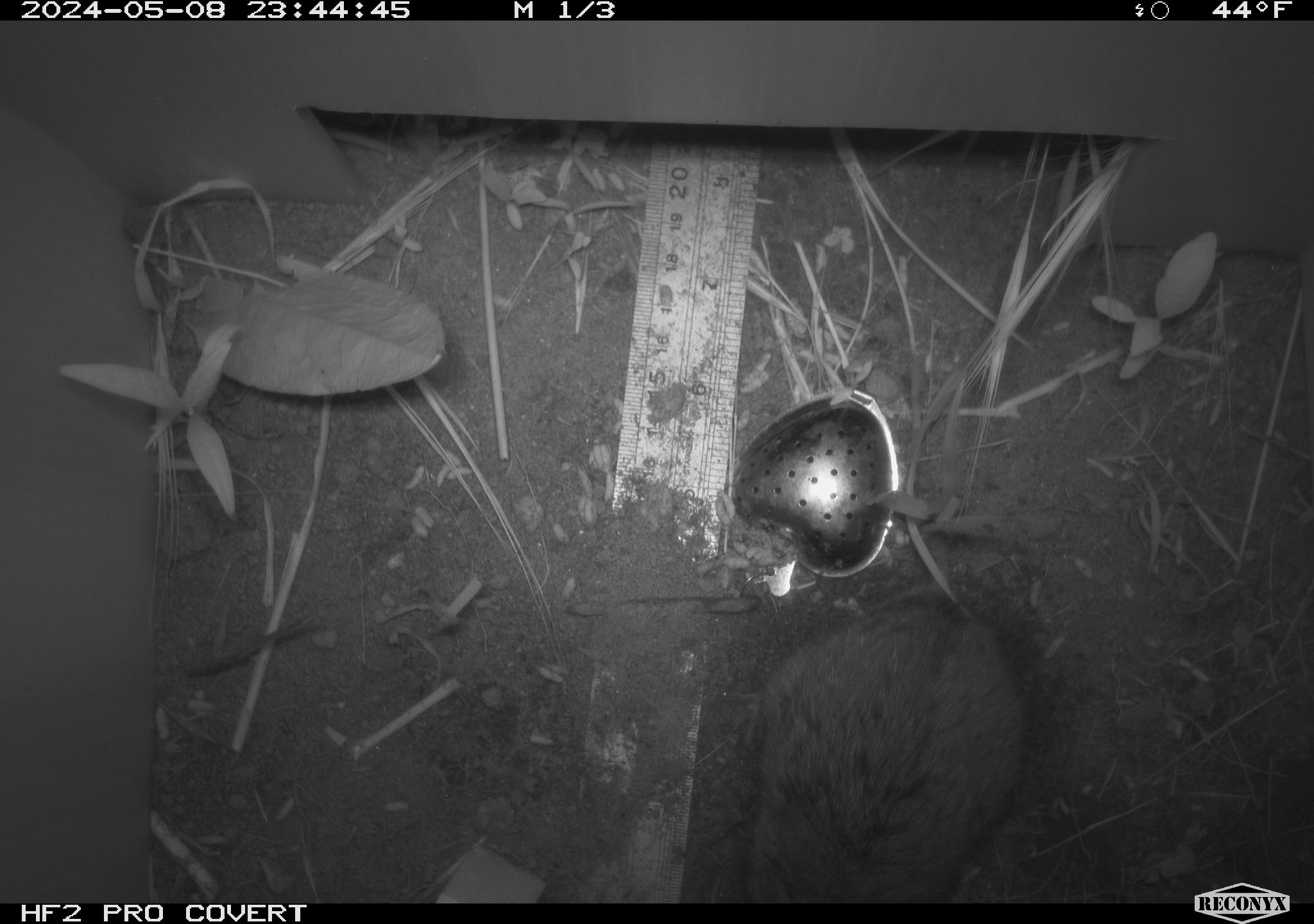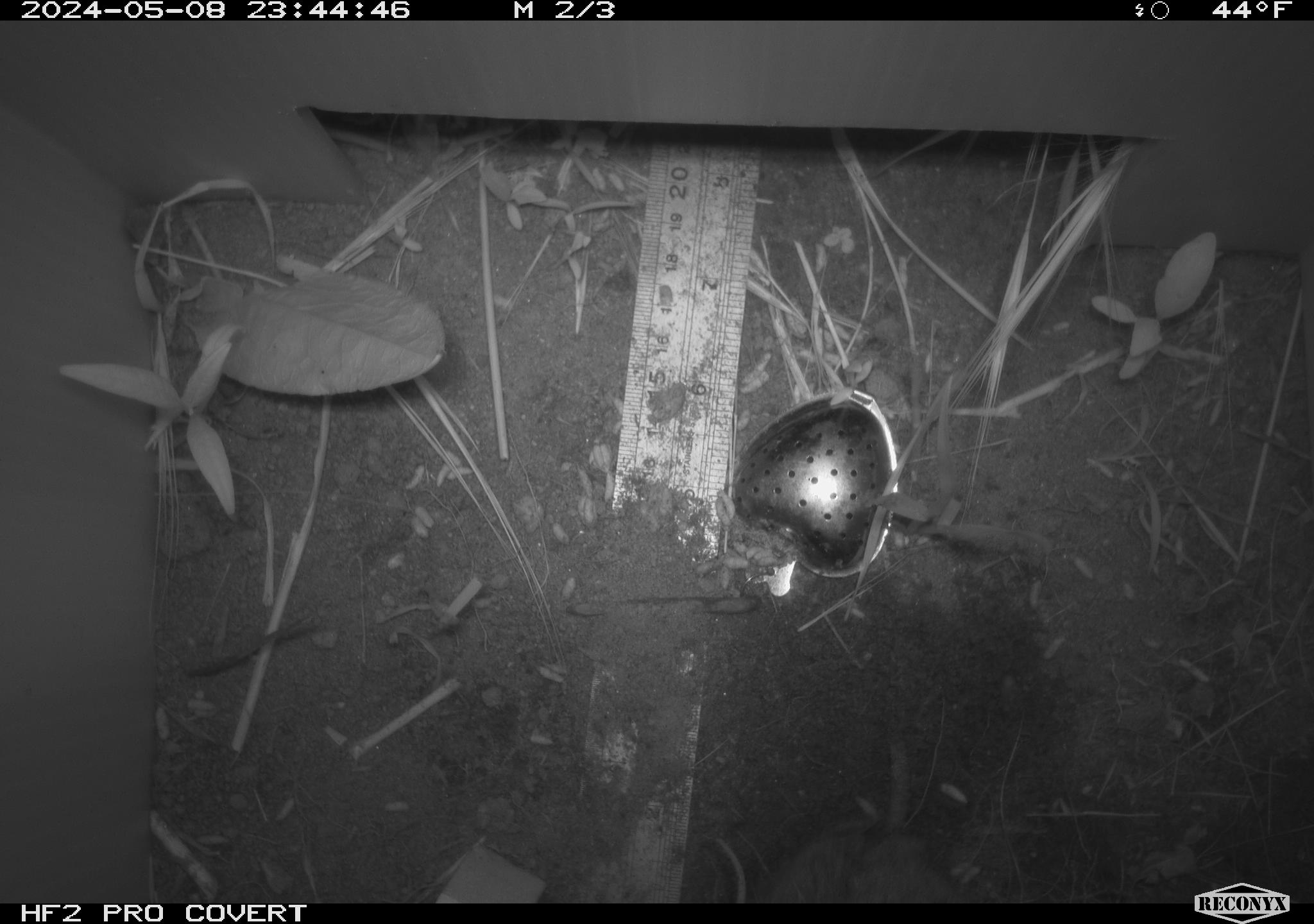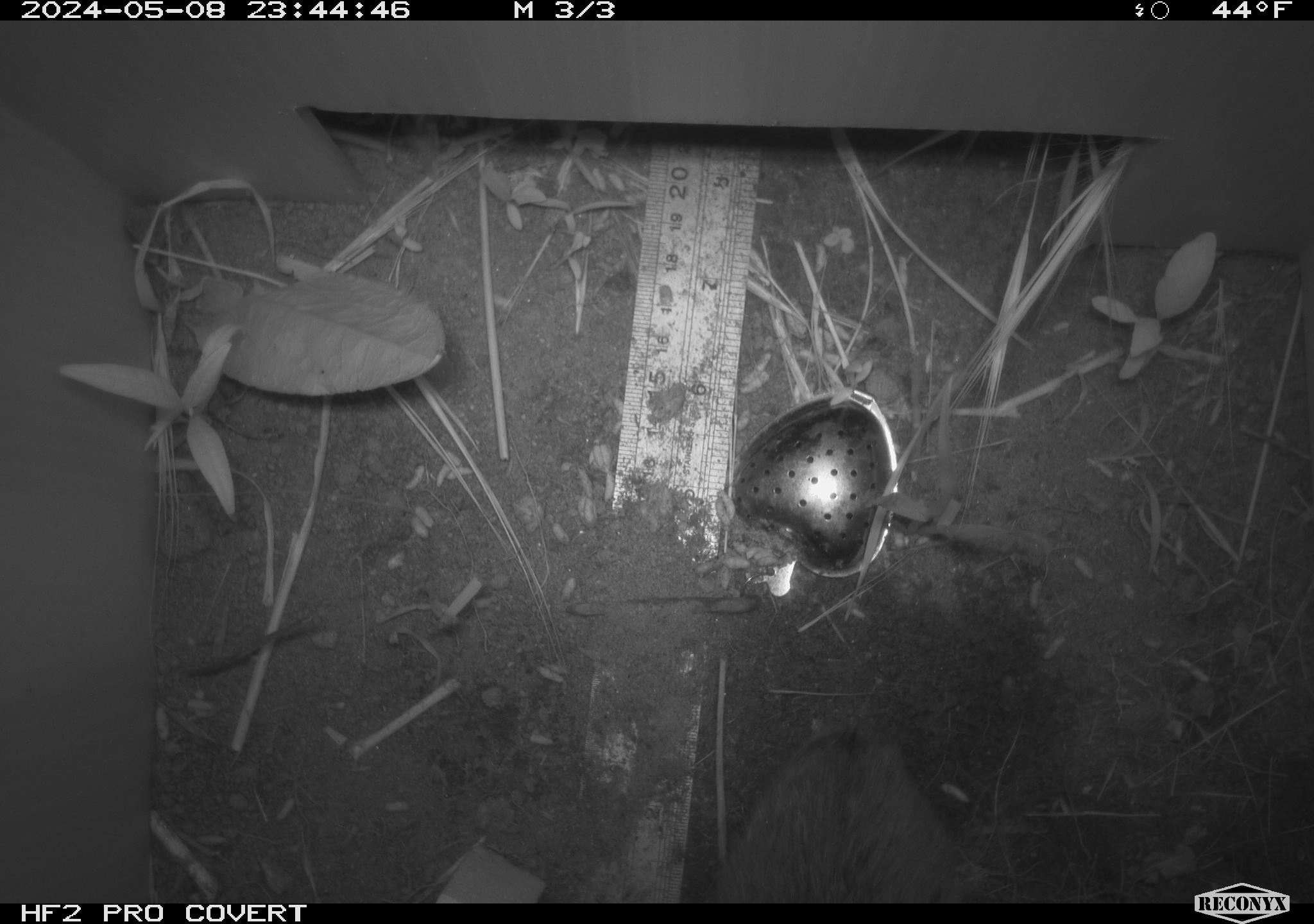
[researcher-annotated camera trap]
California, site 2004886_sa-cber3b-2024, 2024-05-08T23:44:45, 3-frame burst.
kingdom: Animalia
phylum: Chordata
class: Mammalia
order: Rodentia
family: Cricetidae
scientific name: Arvicolinae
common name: voles, lemmings, and muskrats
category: arvicolinae subfamily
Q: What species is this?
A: Arvicolinae subfamily (voles, lemmings, and muskrats) (Arvicolinae).